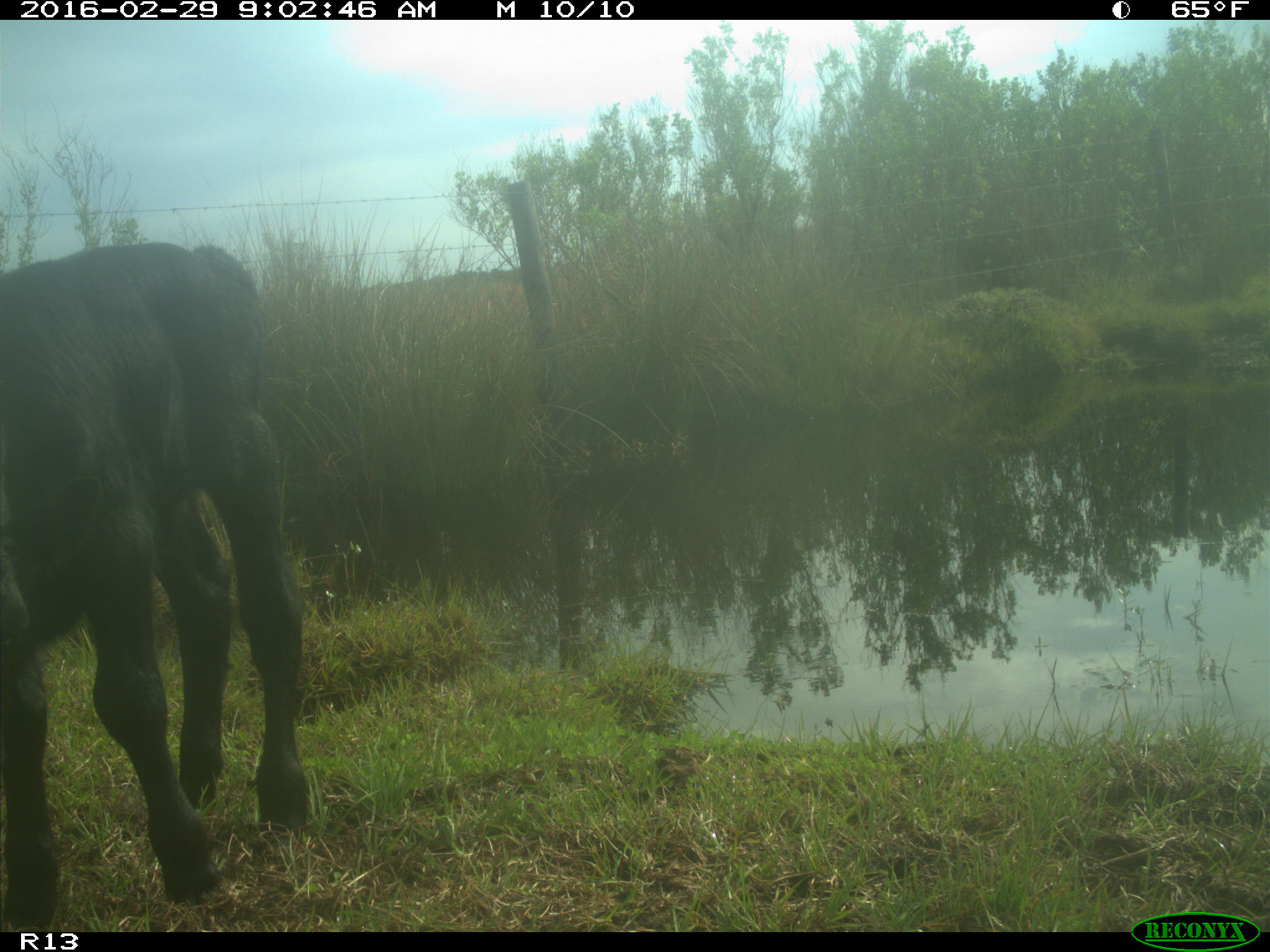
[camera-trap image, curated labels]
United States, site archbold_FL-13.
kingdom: Animalia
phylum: Chordata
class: Mammalia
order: Artiodactyla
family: Bovidae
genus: Bos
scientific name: Bos taurus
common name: domestic cow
Bos taurus (domestic cow).